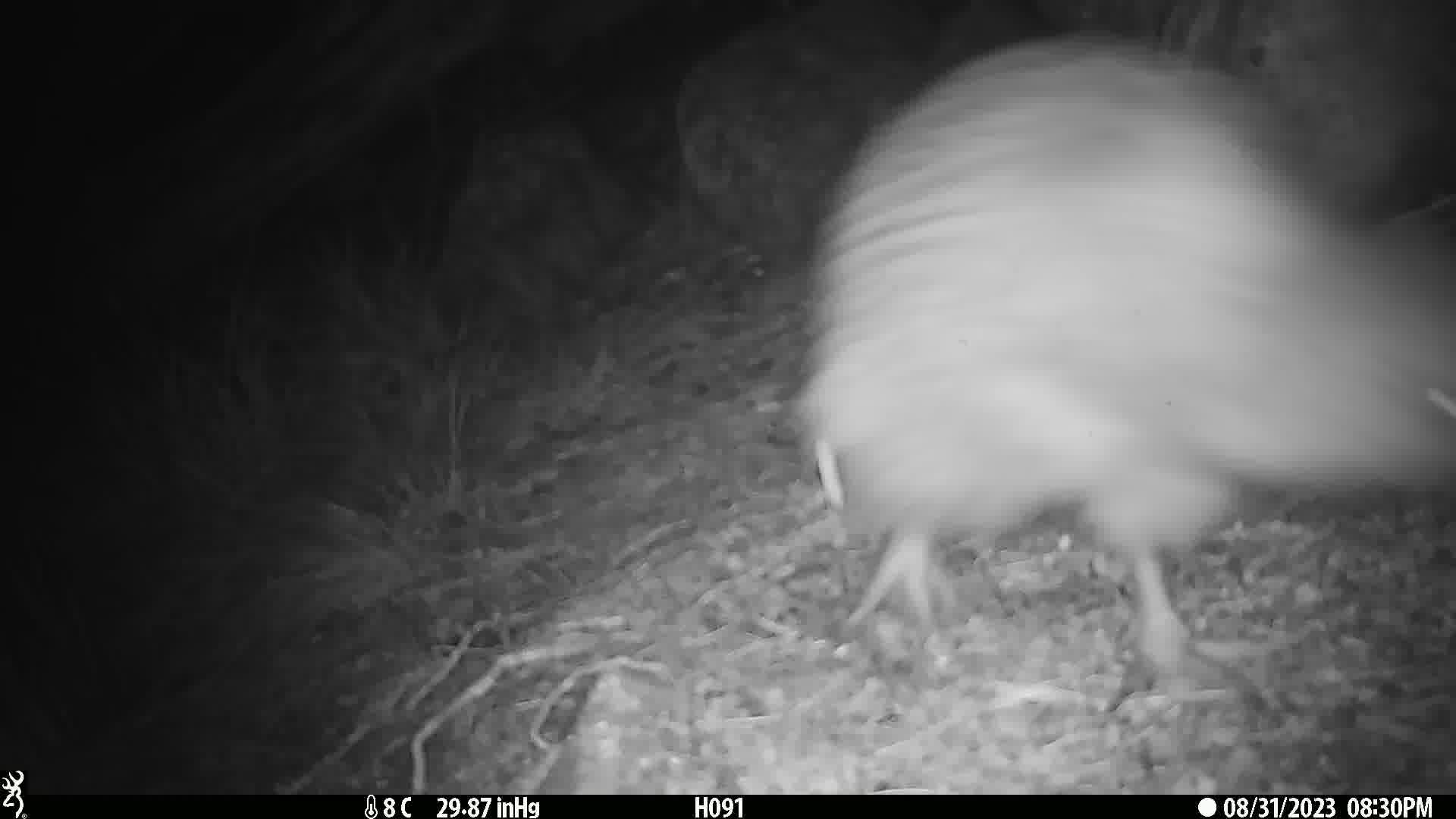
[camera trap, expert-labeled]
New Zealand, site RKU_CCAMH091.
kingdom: Animalia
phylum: Chordata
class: Aves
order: Apterygiformes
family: Apterygidae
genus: Apteryx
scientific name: Apteryx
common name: kiwi